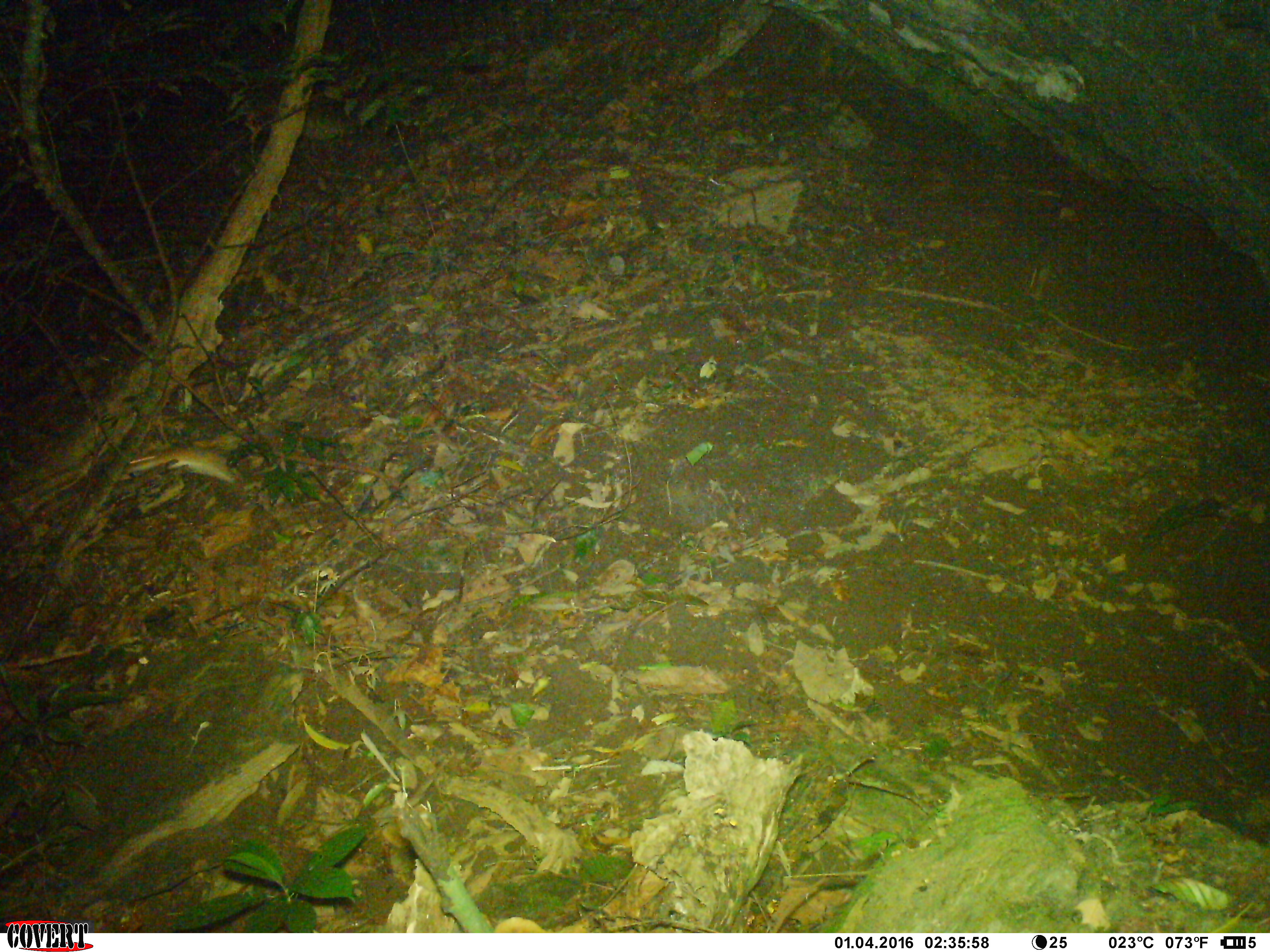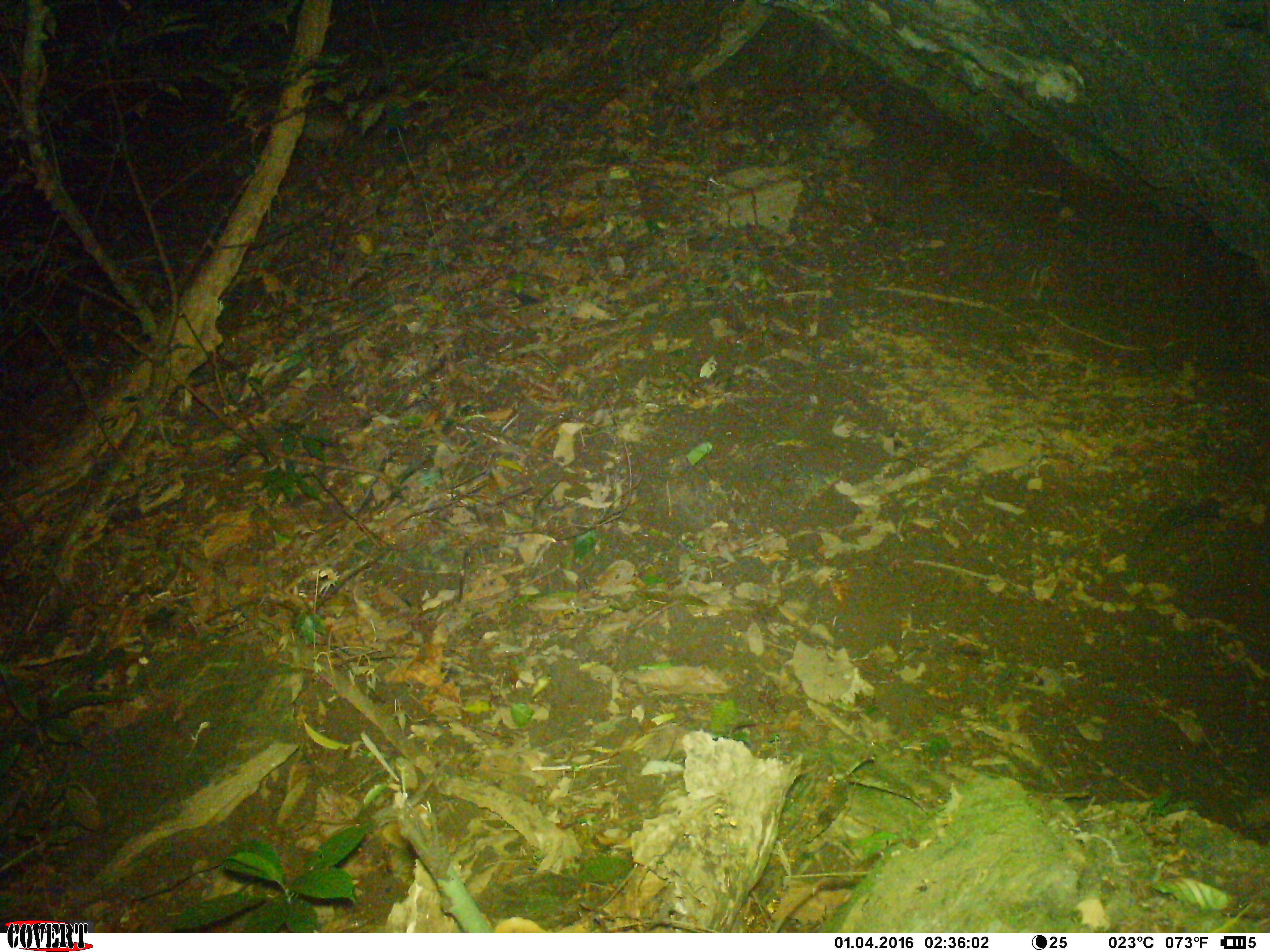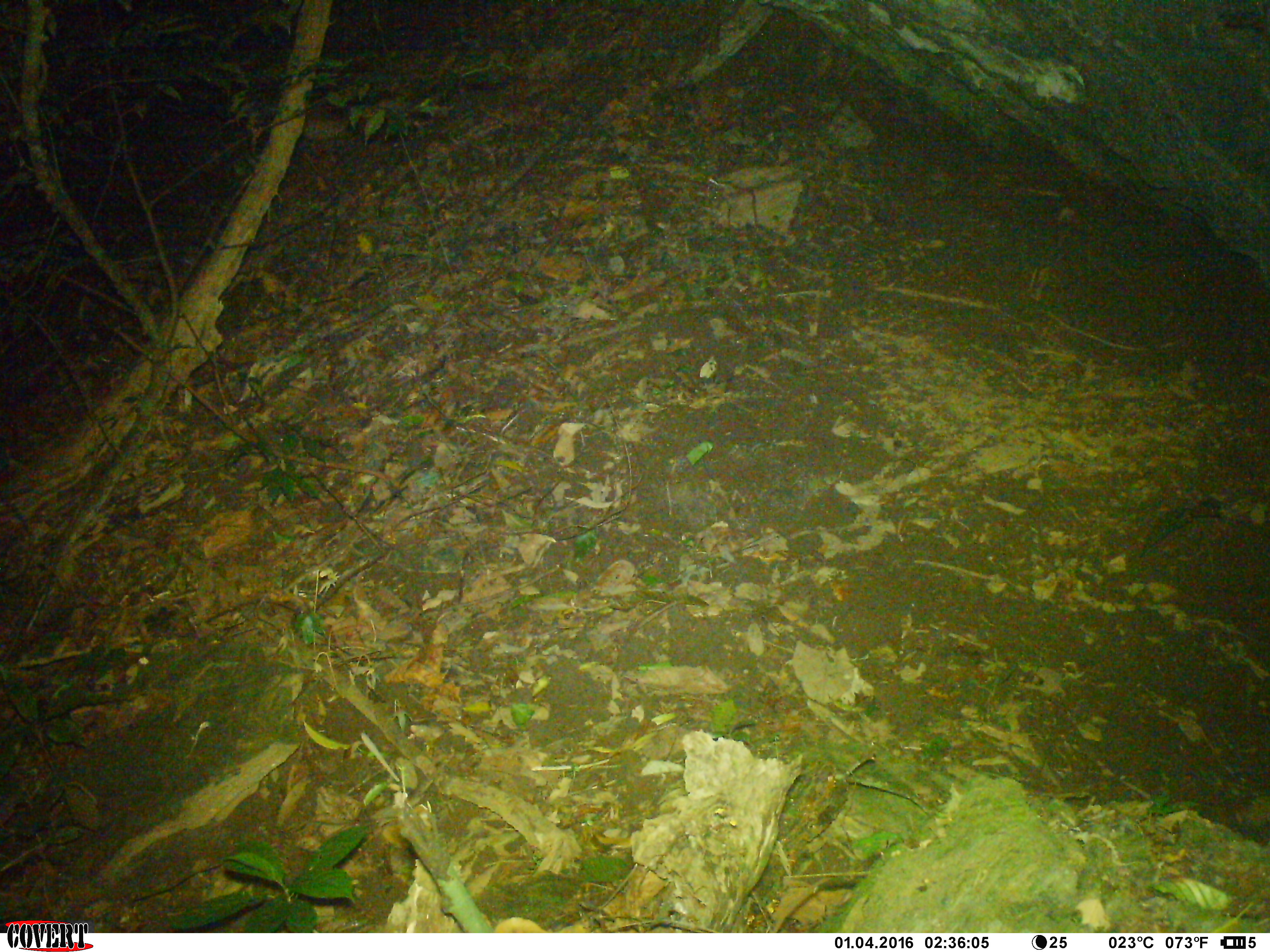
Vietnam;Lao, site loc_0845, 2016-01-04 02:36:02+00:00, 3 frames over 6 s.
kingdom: Animalia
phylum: Chordata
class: Mammalia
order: Rodentia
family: Muridae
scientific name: Muridae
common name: old-world mice and rats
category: unidentified murid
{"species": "unidentified murid (old-world mice and rats) (Muridae)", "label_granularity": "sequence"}